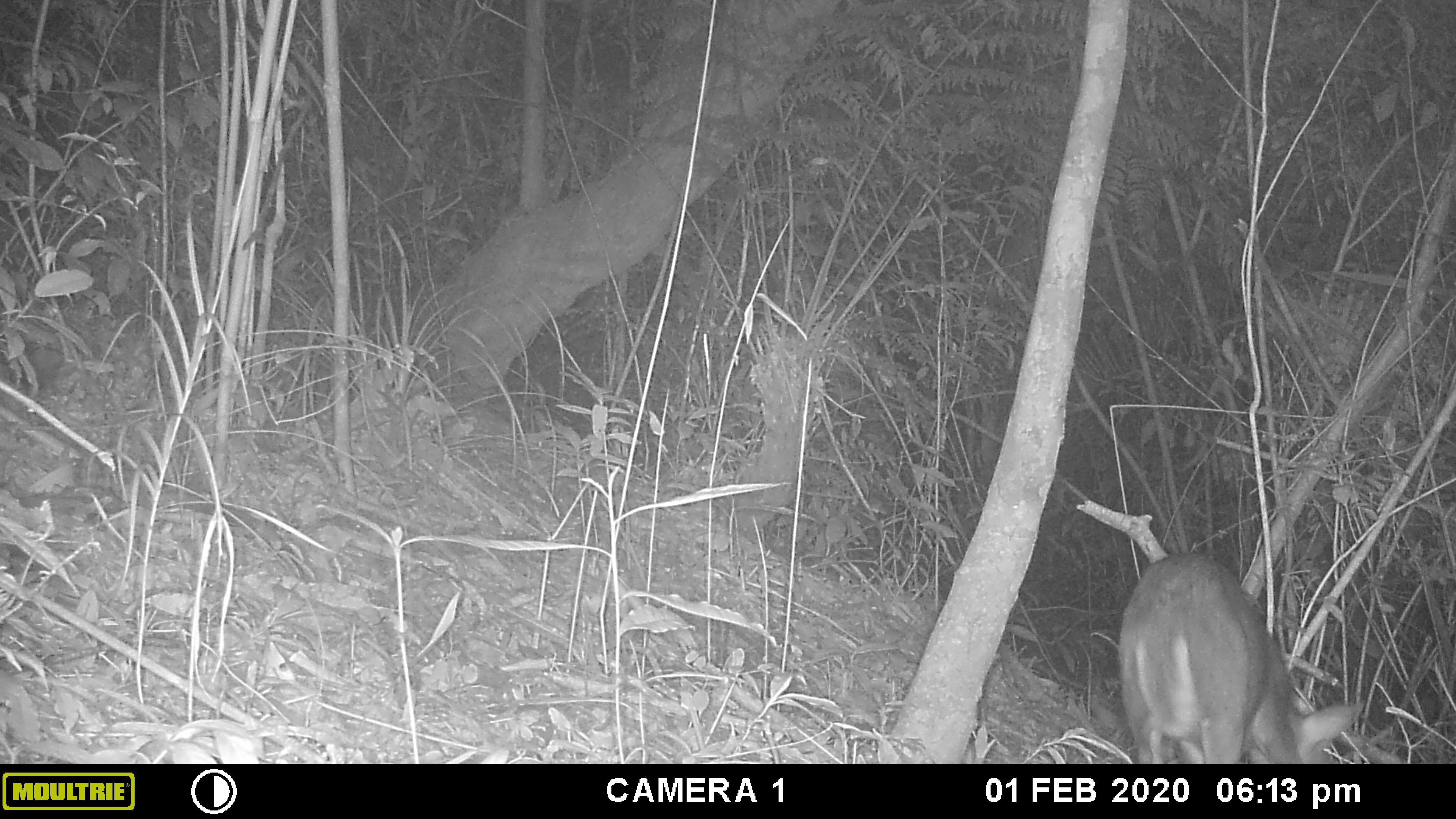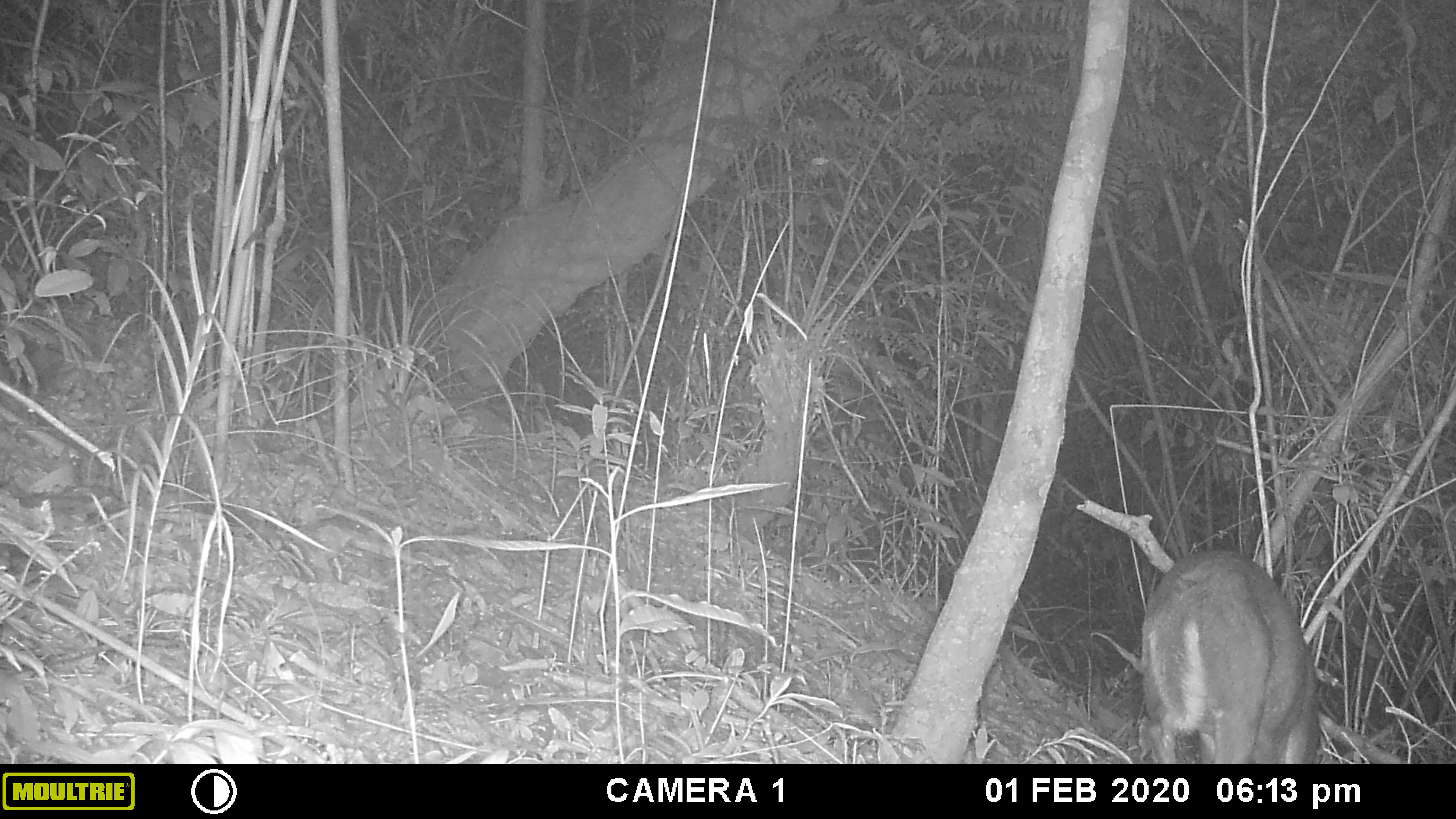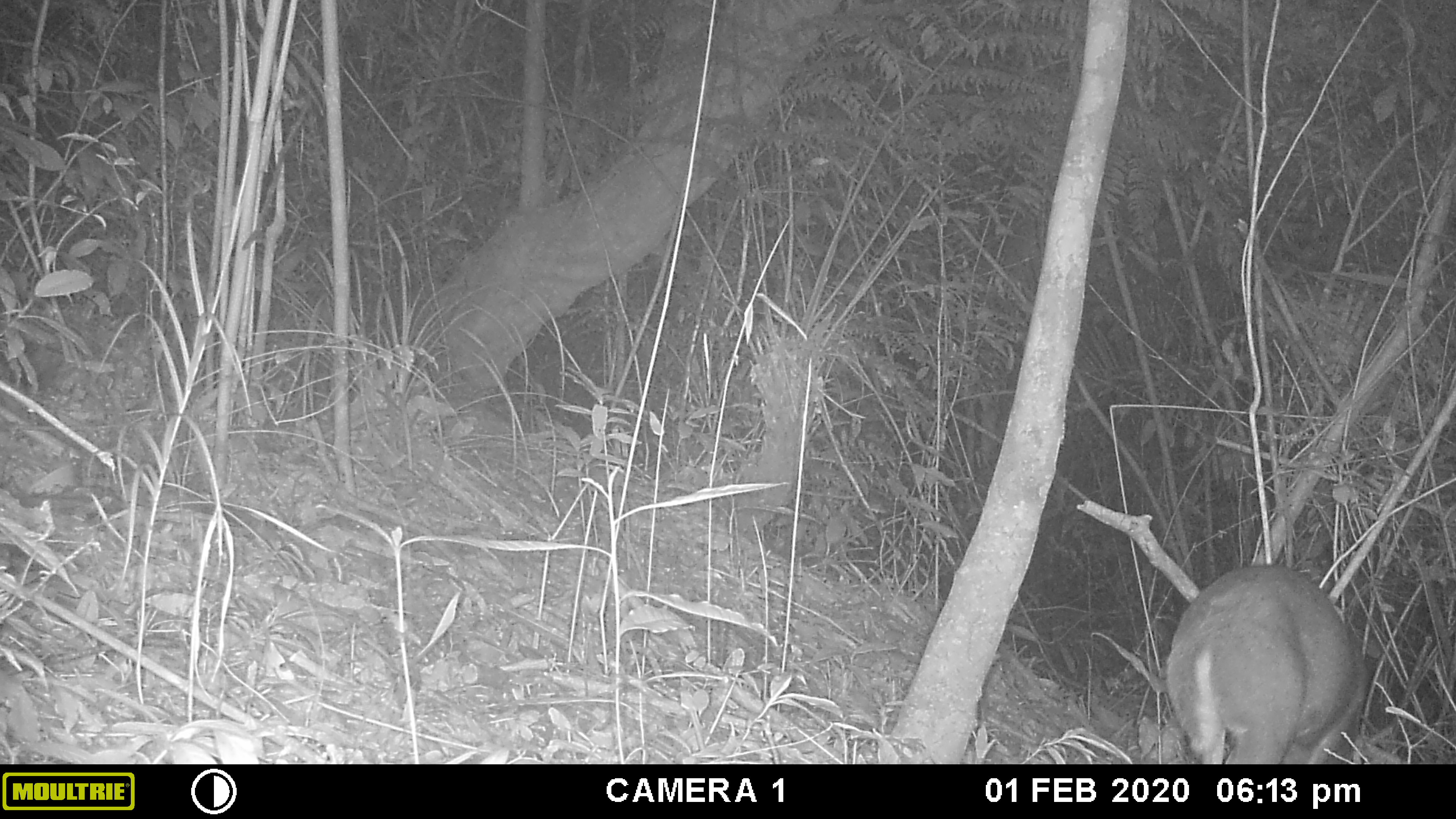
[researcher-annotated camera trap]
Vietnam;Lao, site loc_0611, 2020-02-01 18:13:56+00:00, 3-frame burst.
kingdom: Animalia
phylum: Chordata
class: Mammalia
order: Artiodactyla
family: Cervidae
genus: Muntiacus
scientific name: Muntiacus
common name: muntjacs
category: unidentified muntjac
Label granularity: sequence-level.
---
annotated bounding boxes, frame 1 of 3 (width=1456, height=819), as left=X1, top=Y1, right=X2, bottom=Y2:
unidentified muntjac: left=1117, top=554, right=1364, bottom=763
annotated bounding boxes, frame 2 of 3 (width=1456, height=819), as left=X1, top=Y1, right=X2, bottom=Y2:
unidentified muntjac: left=1139, top=550, right=1315, bottom=763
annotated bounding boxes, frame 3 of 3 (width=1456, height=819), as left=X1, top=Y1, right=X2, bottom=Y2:
unidentified muntjac: left=1165, top=564, right=1366, bottom=763